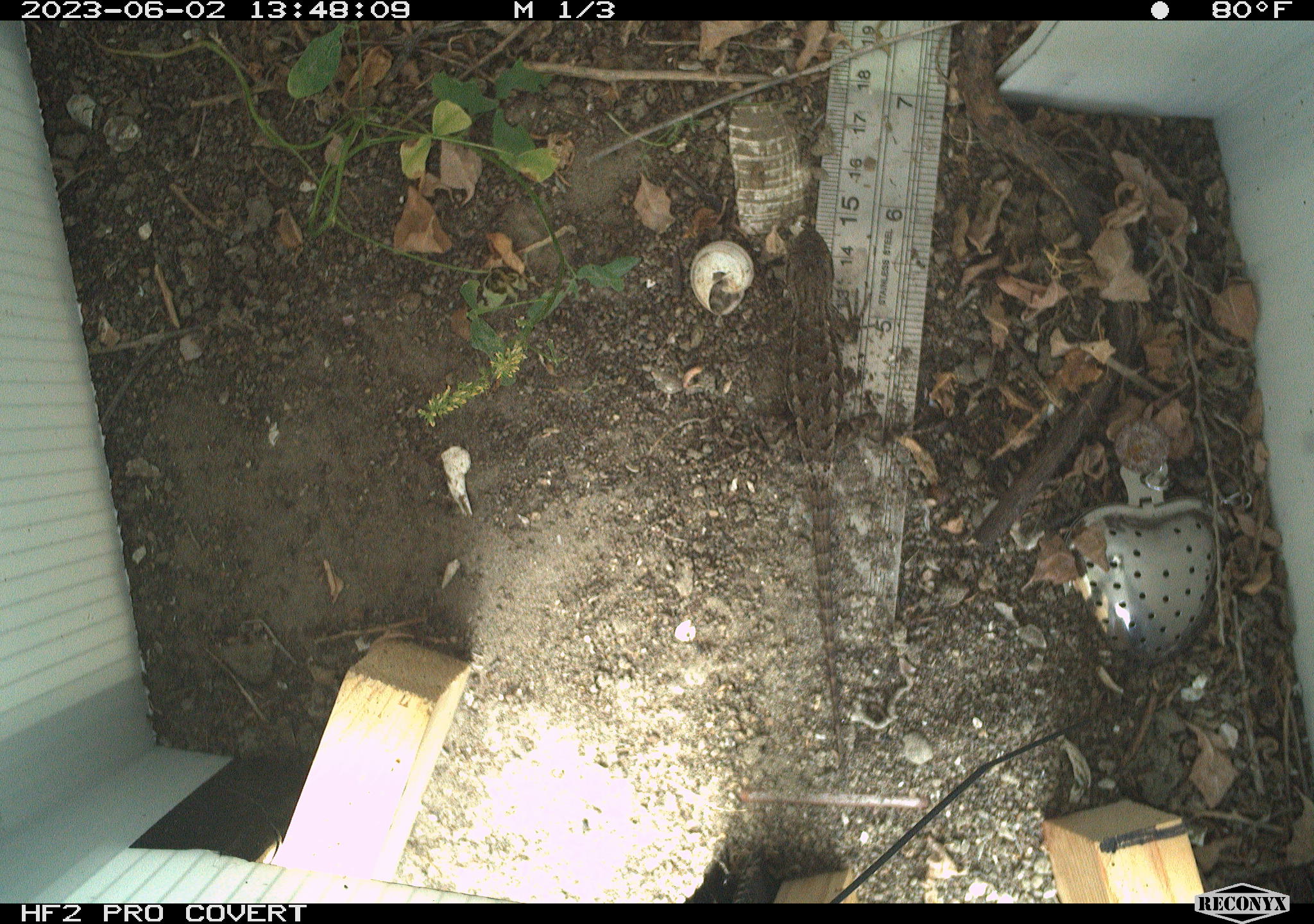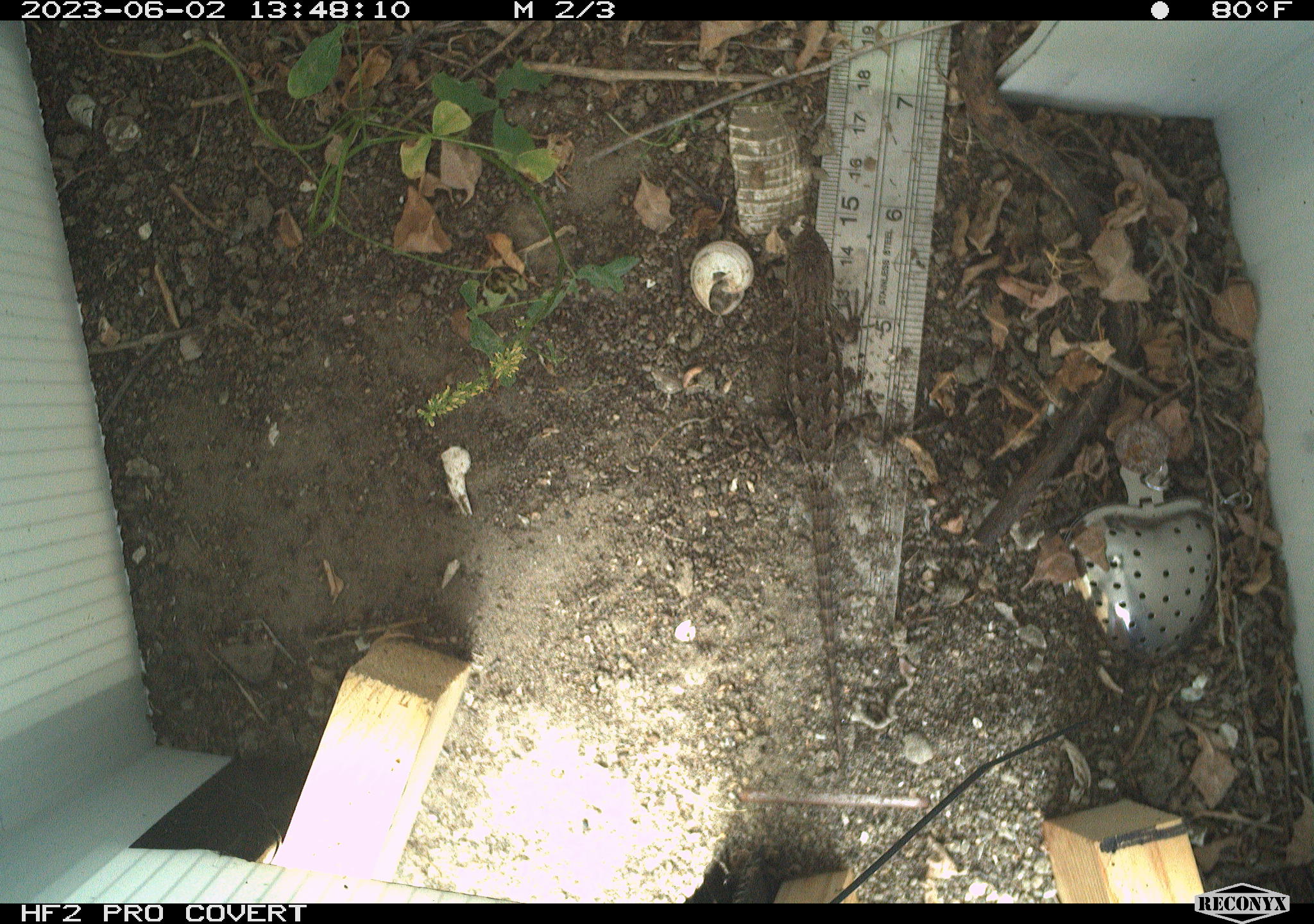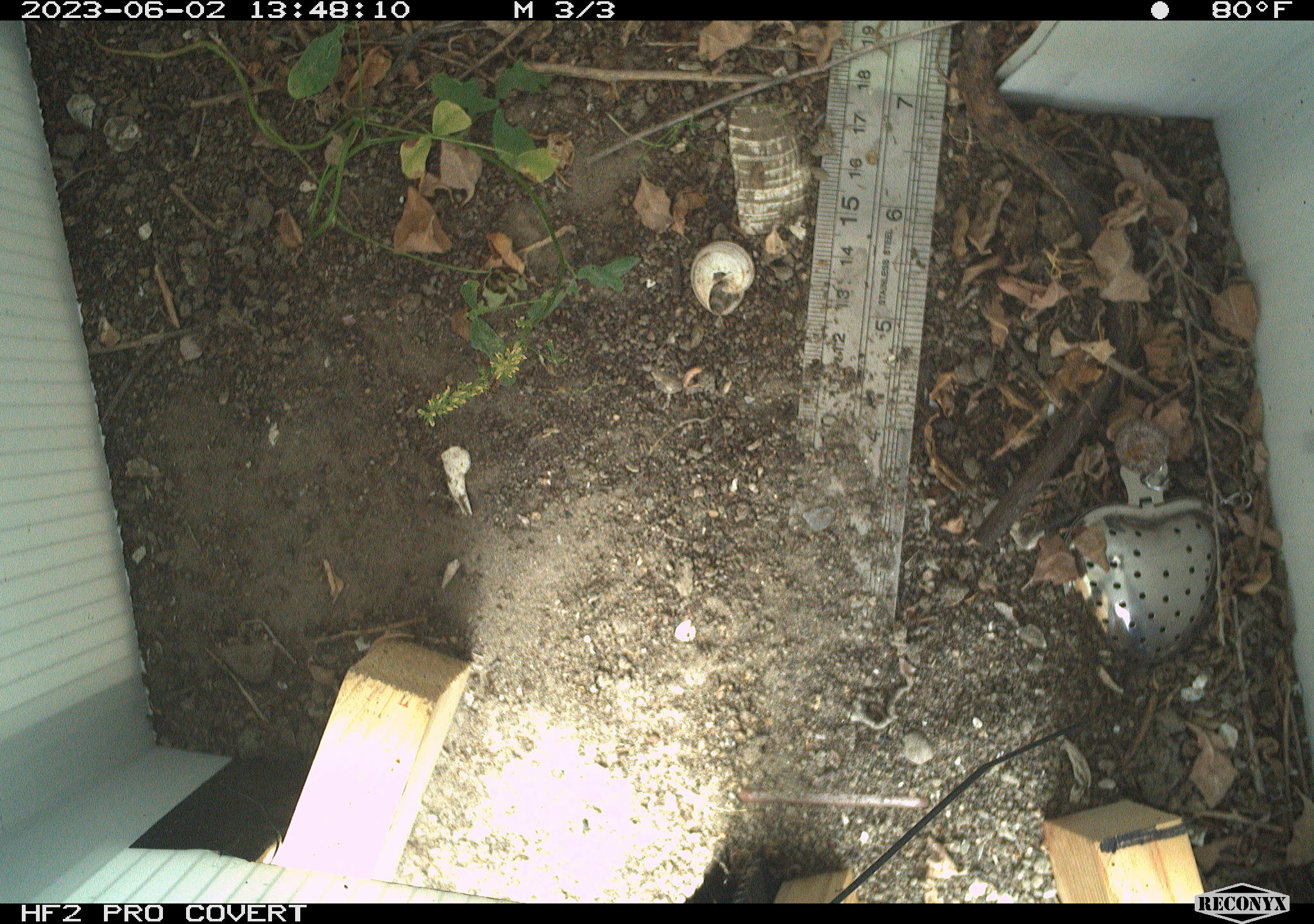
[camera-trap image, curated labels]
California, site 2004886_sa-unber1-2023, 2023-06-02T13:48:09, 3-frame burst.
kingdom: Animalia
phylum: Chordata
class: Reptilia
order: Squamata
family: Phrynosomatidae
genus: Sceloporus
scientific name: Sceloporus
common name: spiny lizards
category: sceloporus species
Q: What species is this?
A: Sceloporus species (spiny lizards) (Sceloporus).